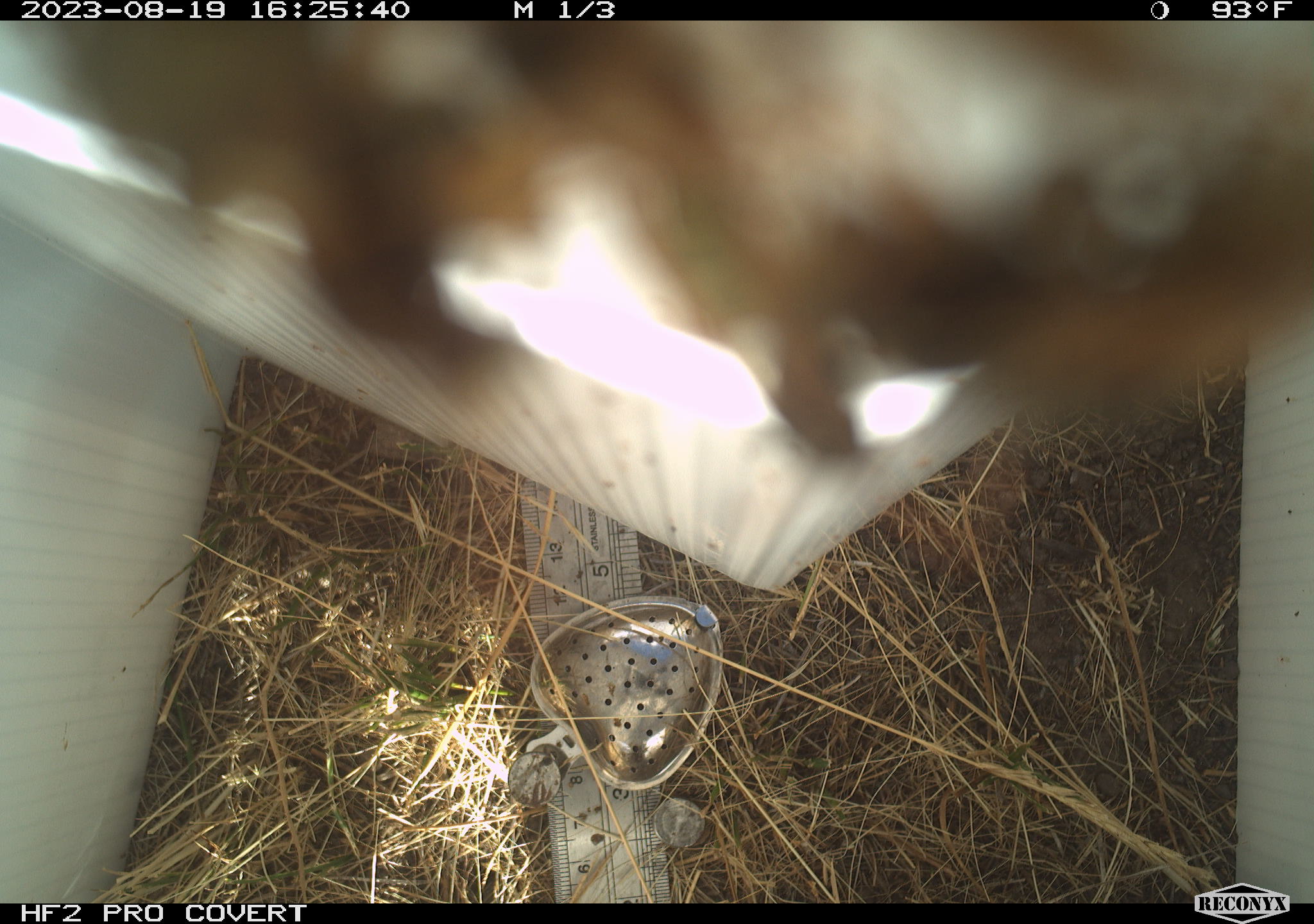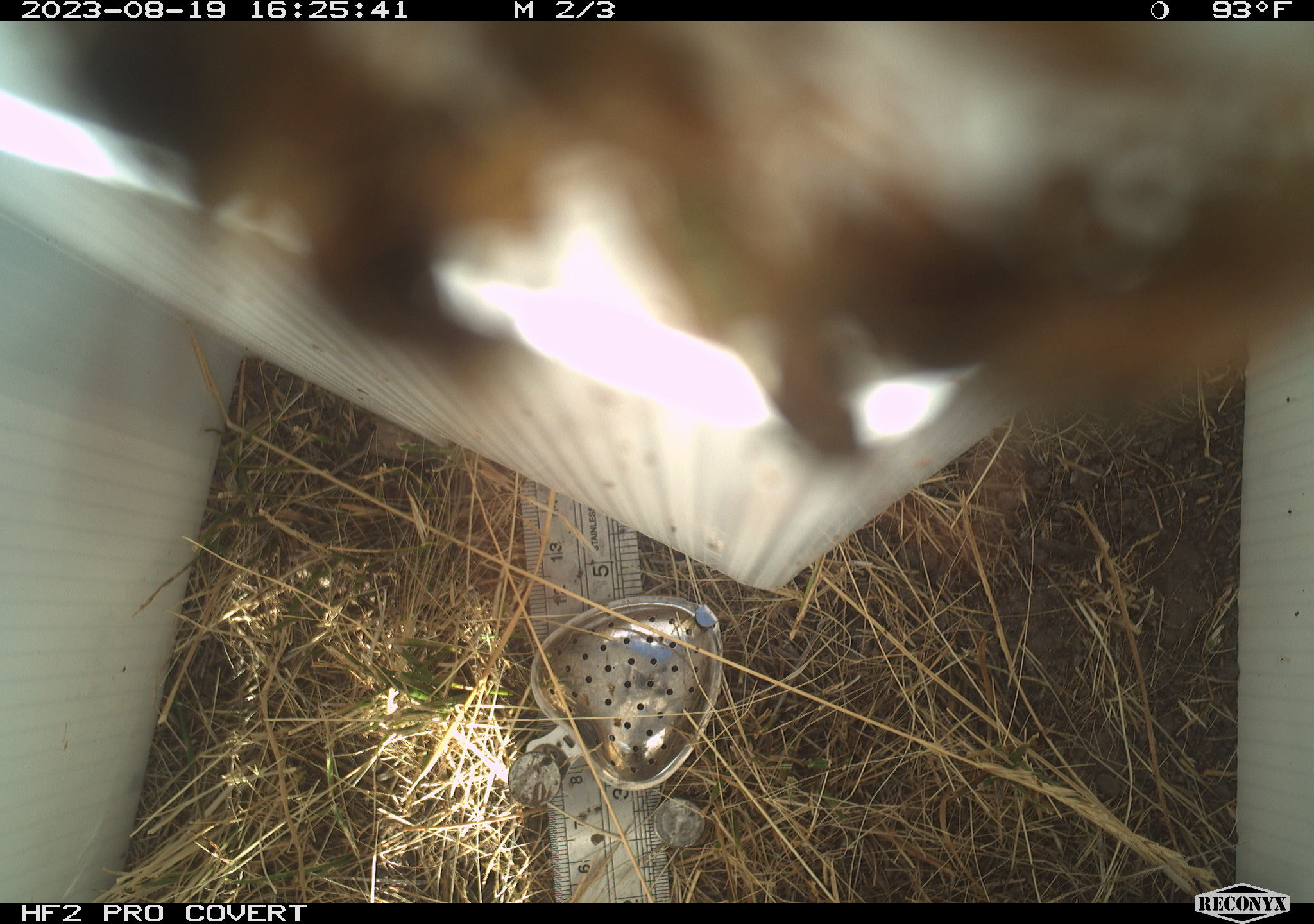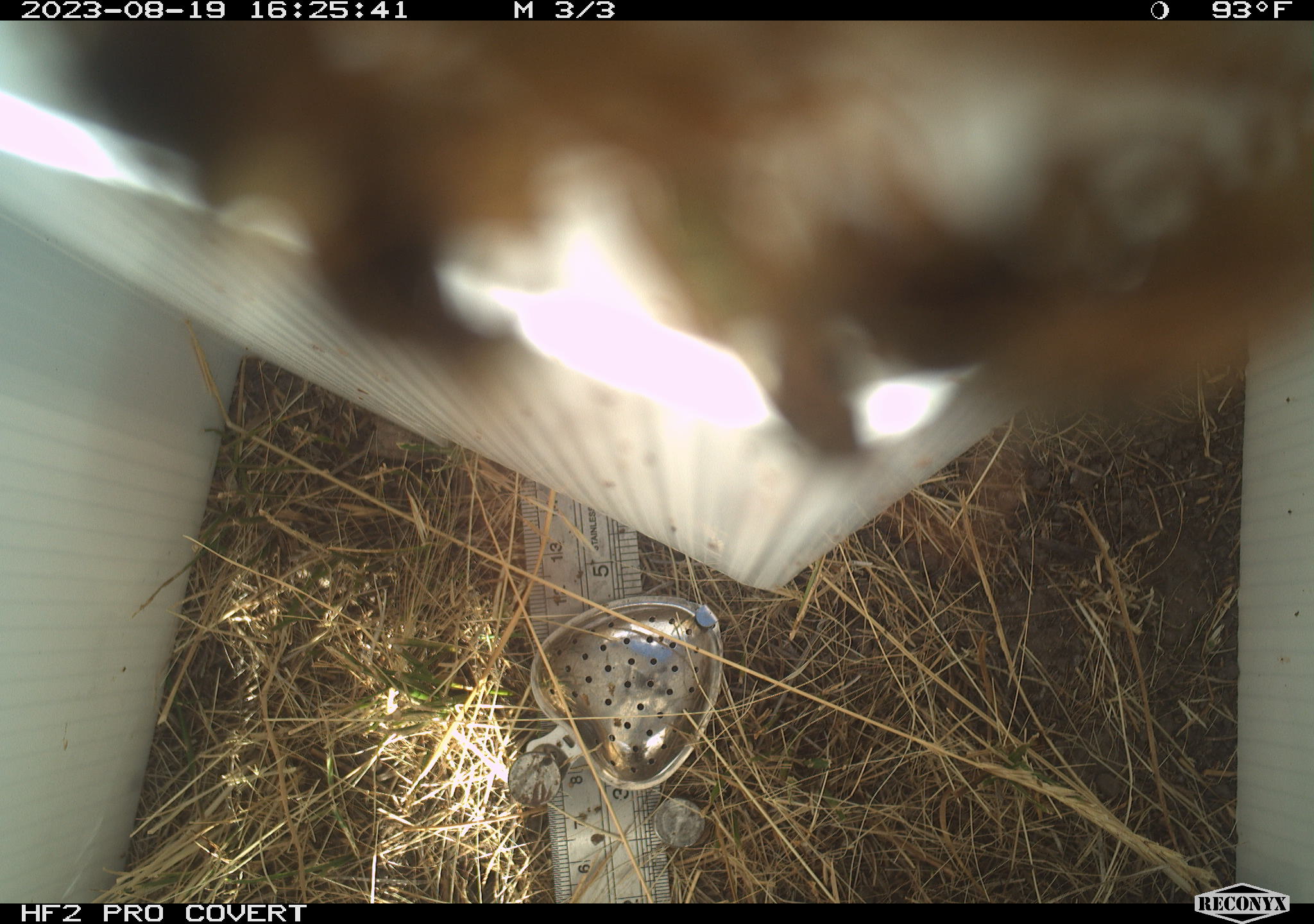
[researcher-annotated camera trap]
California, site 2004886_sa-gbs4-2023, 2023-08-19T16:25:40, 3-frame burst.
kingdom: Animalia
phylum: Arthropoda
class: Insecta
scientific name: Insecta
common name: insect